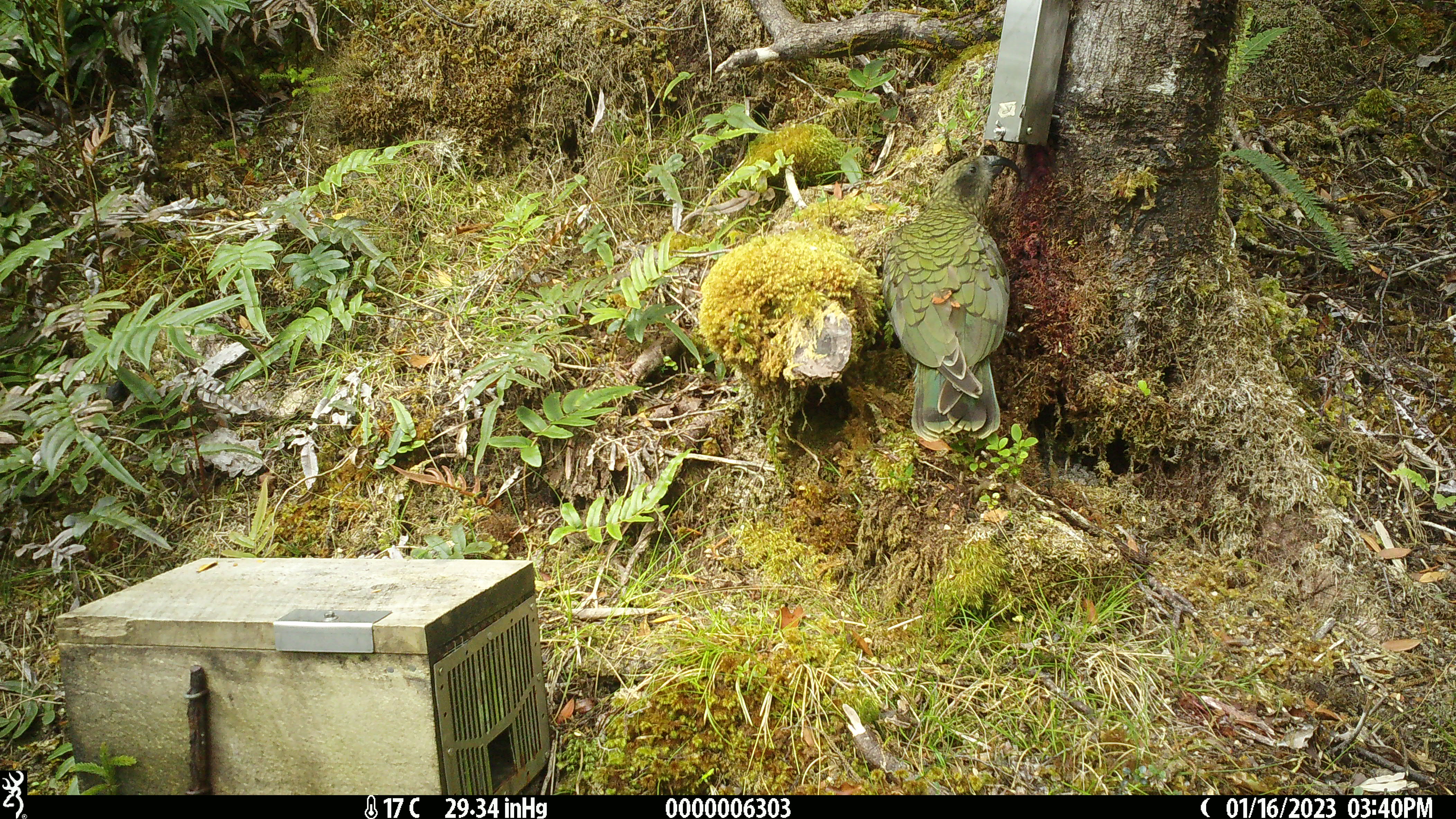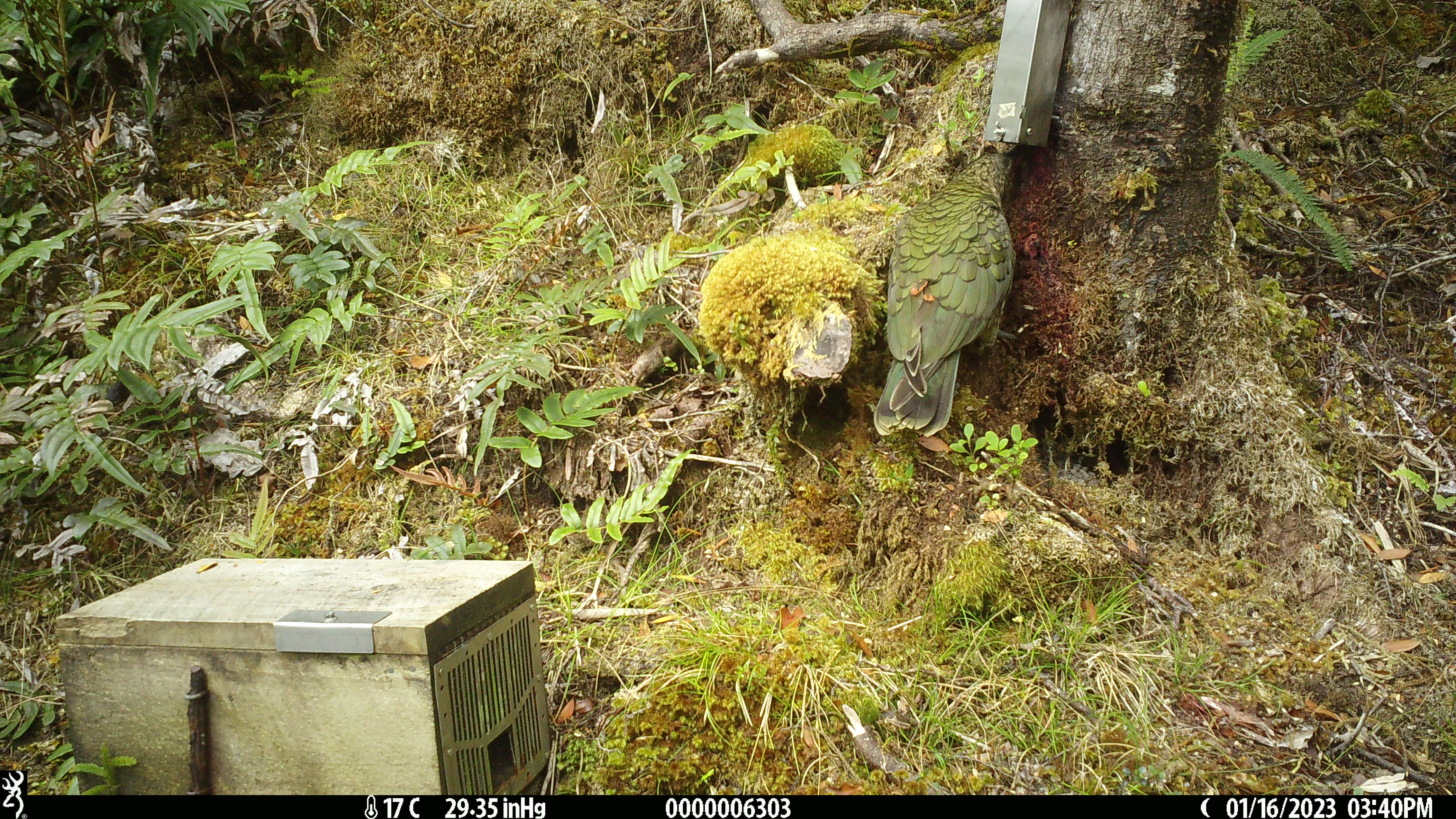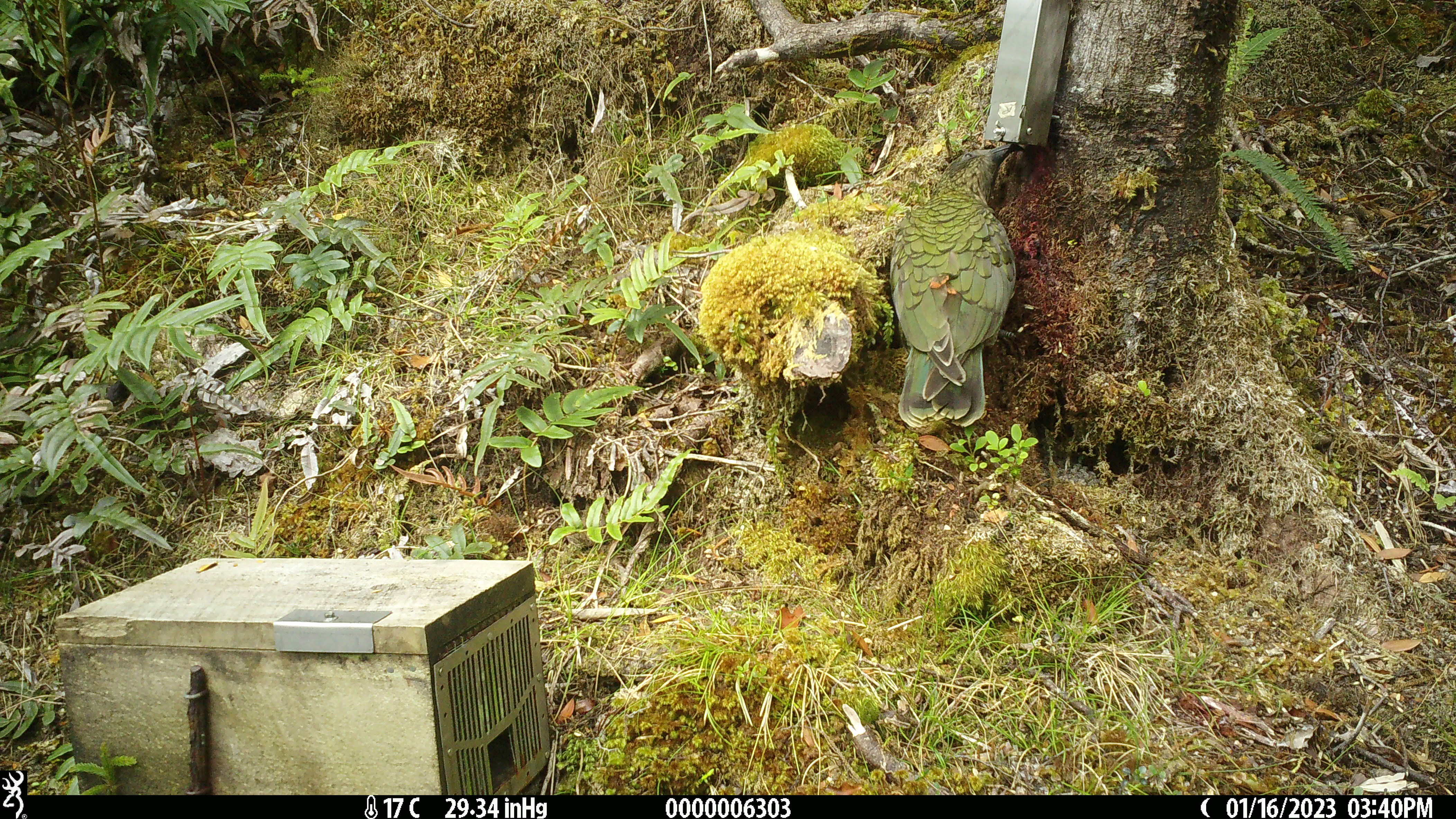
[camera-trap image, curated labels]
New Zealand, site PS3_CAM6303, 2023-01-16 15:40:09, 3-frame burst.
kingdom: Animalia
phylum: Chordata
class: Aves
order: Psittaciformes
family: Strigopidae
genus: Nestor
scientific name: Nestor notabilis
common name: kea